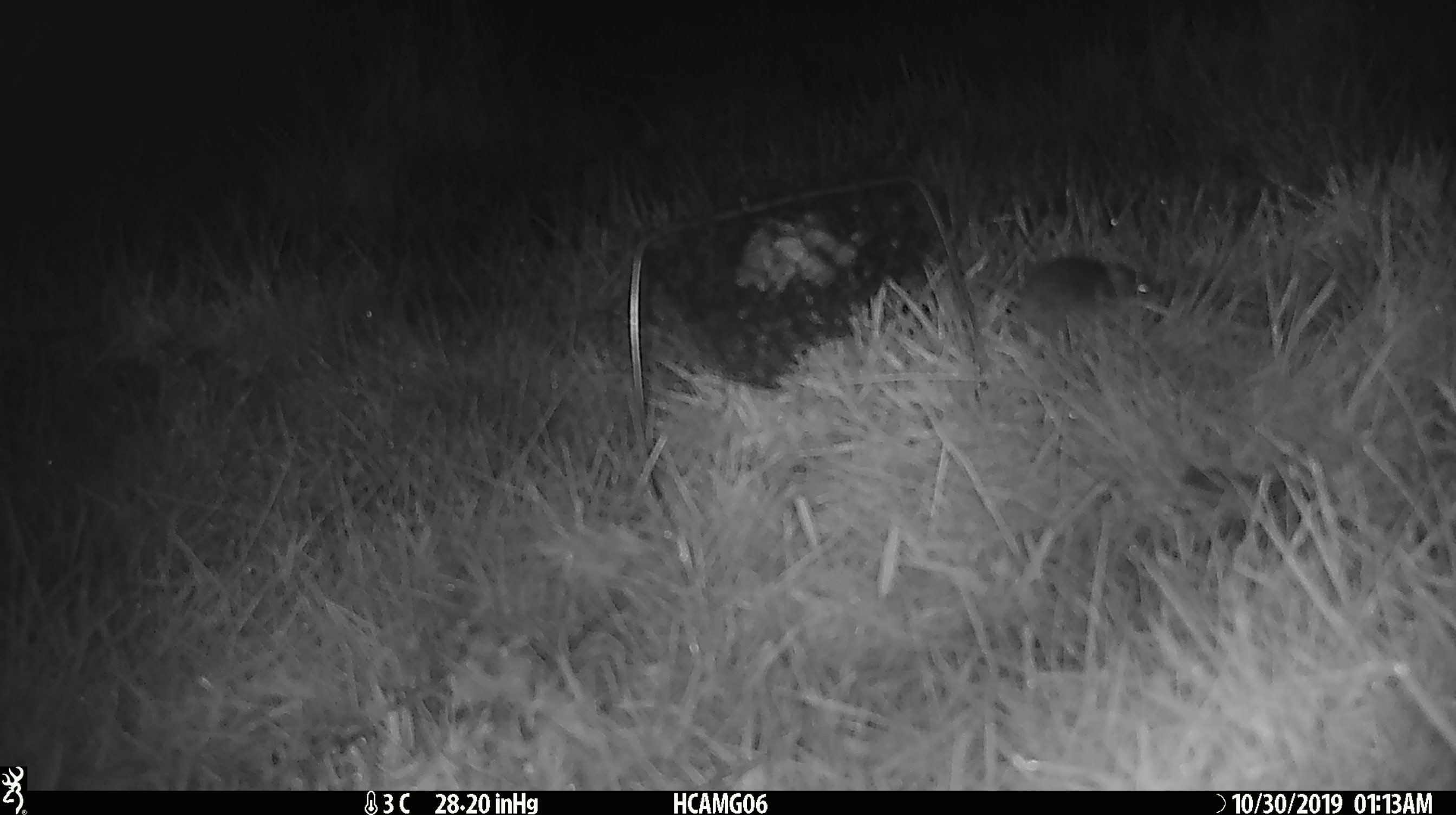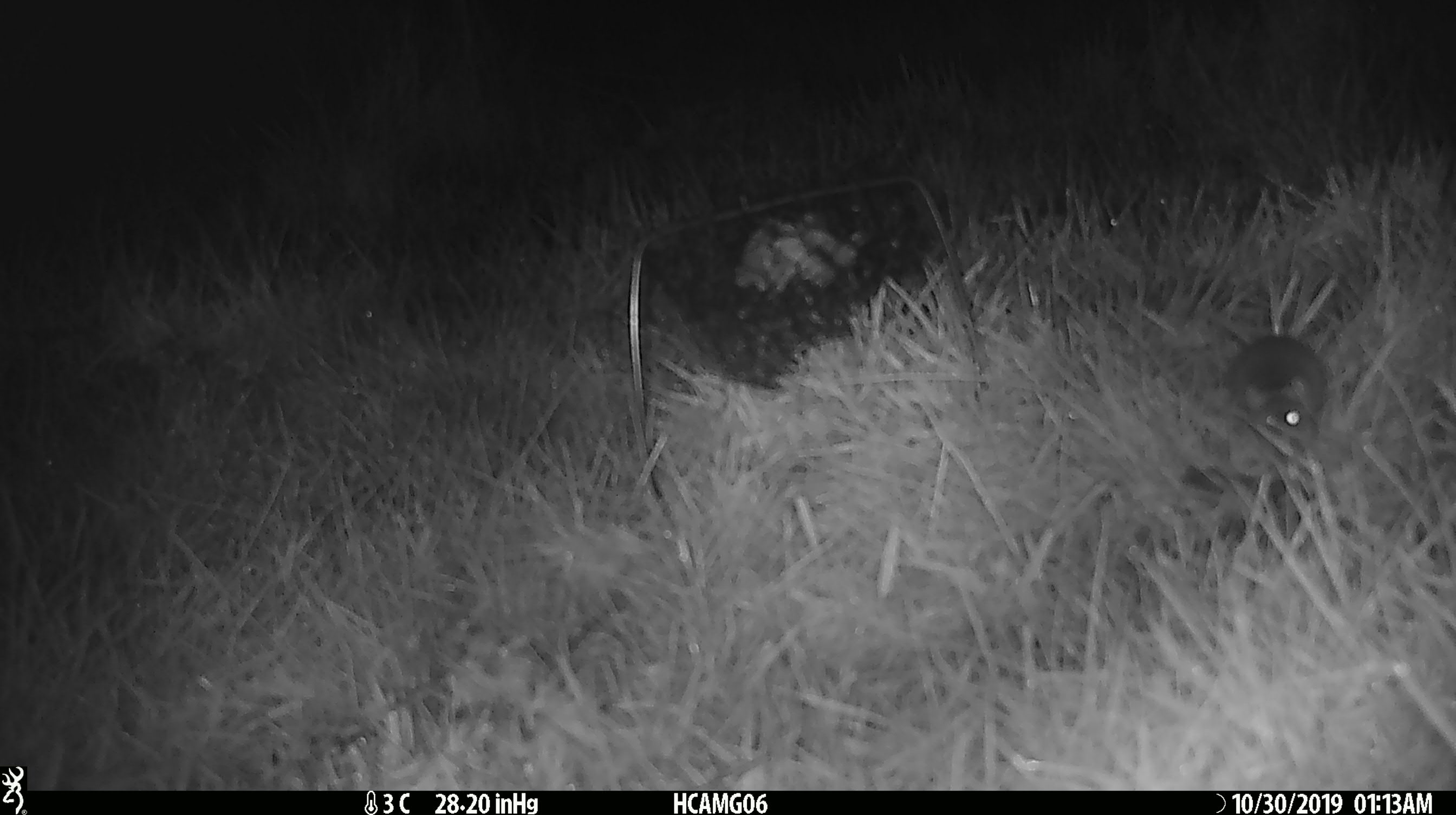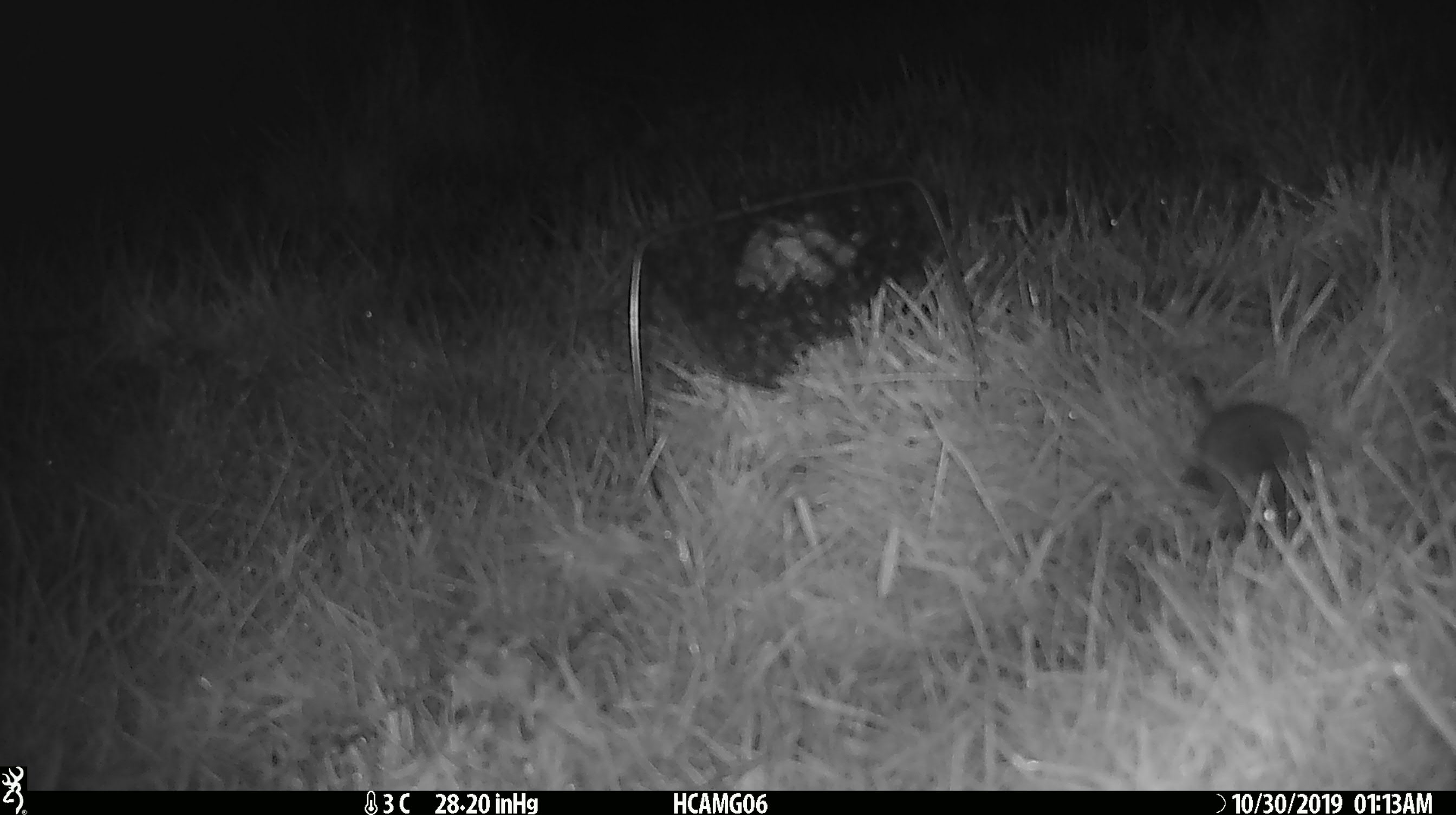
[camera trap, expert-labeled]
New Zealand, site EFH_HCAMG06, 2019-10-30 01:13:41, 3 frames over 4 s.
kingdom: Animalia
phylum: Chordata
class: Mammalia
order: Rodentia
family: Muridae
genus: Mus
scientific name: Mus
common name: mouse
Mouse (Mus).